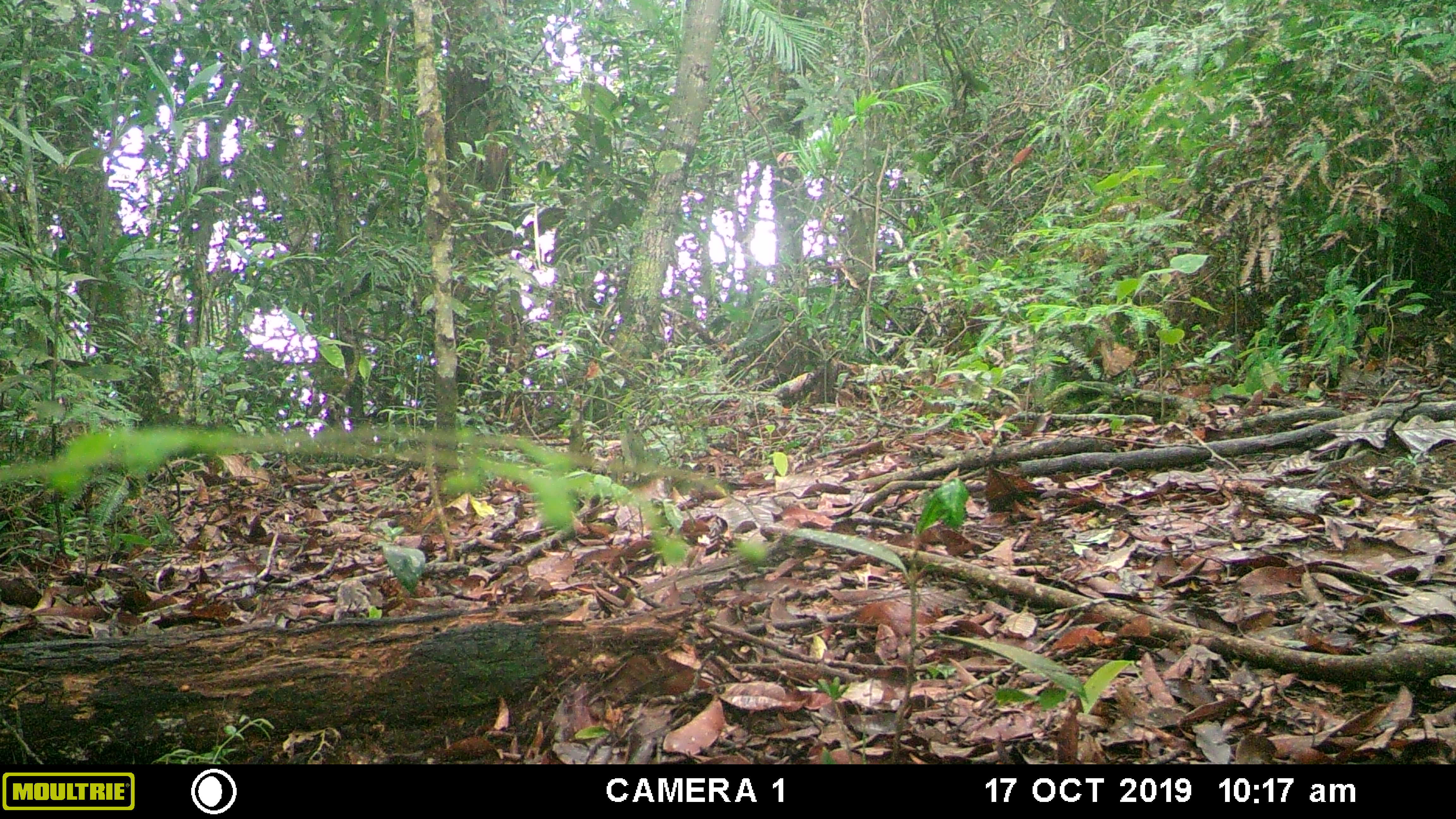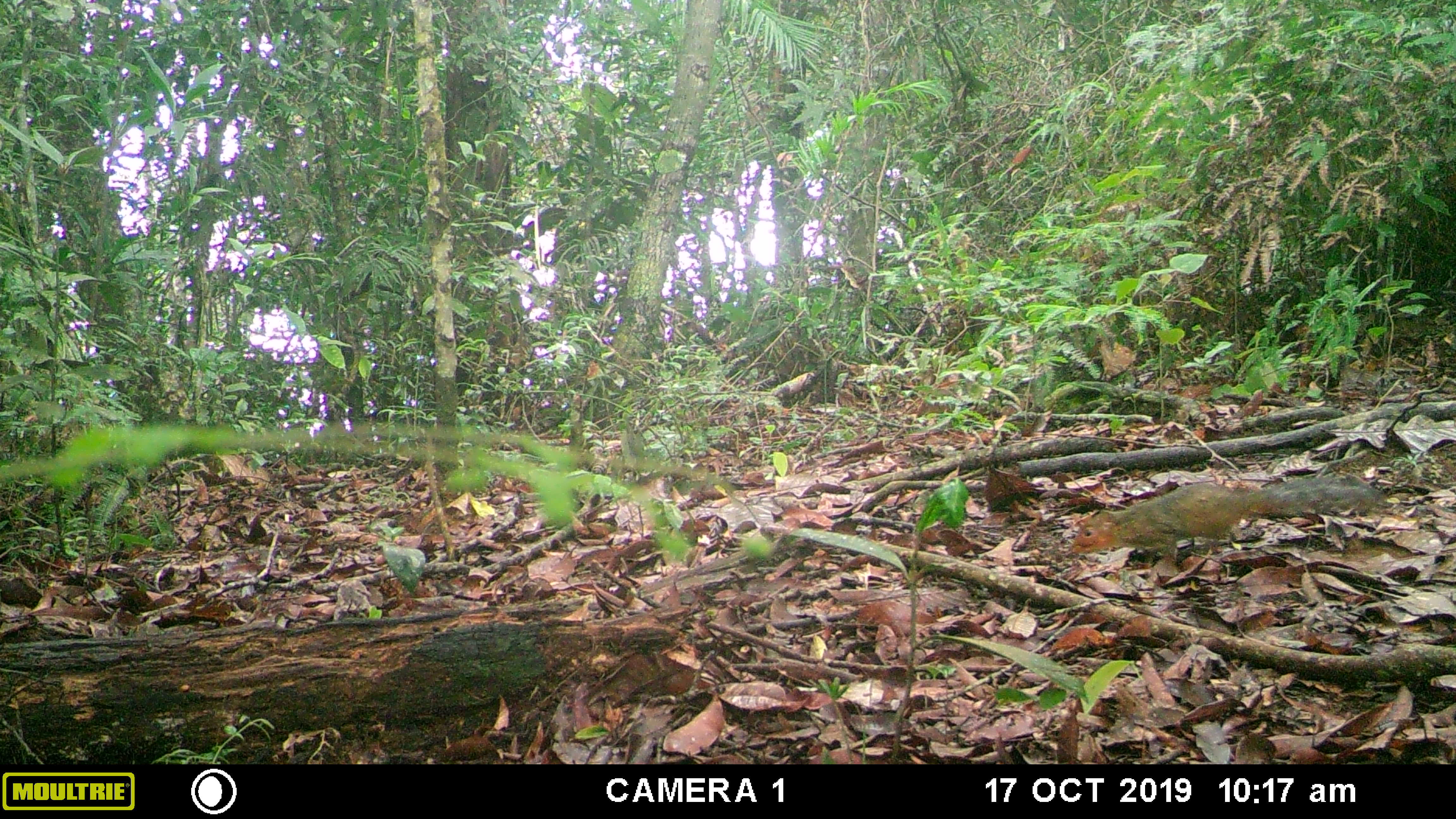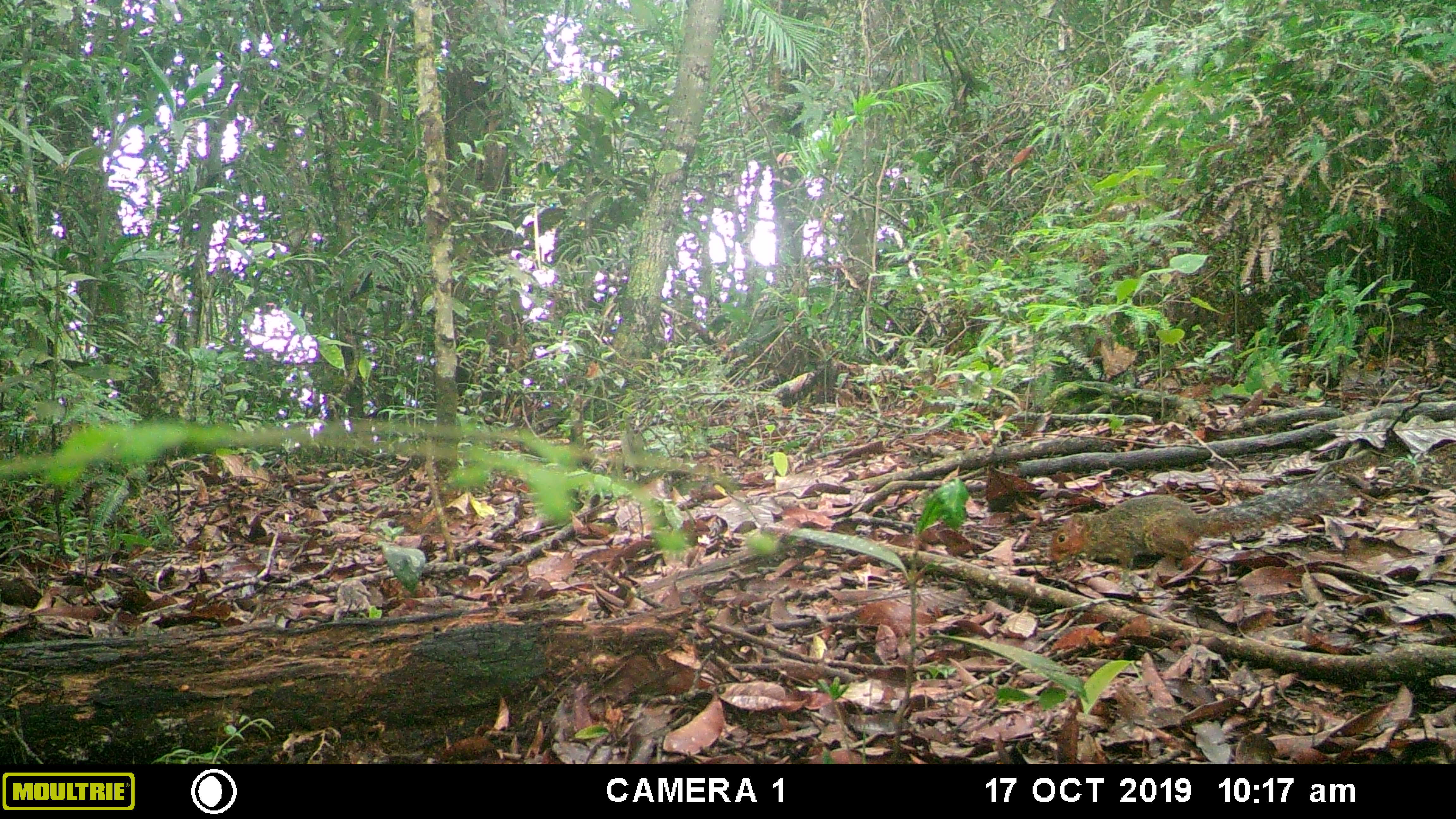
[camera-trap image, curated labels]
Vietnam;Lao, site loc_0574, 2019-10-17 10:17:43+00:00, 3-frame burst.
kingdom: Animalia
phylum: Chordata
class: Mammalia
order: Rodentia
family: Sciuridae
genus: Dremomys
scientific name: Dremomys rufigenis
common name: red-cheeked squirrel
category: red cheeked squirrel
Red cheeked squirrel (red-cheeked squirrel) (Dremomys rufigenis). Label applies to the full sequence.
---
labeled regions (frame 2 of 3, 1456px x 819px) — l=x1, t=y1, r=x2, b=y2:
red cheeked squirrel: l=1067, t=473, r=1381, b=564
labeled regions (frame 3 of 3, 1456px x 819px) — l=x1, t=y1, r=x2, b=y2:
red cheeked squirrel: l=1044, t=478, r=1357, b=573